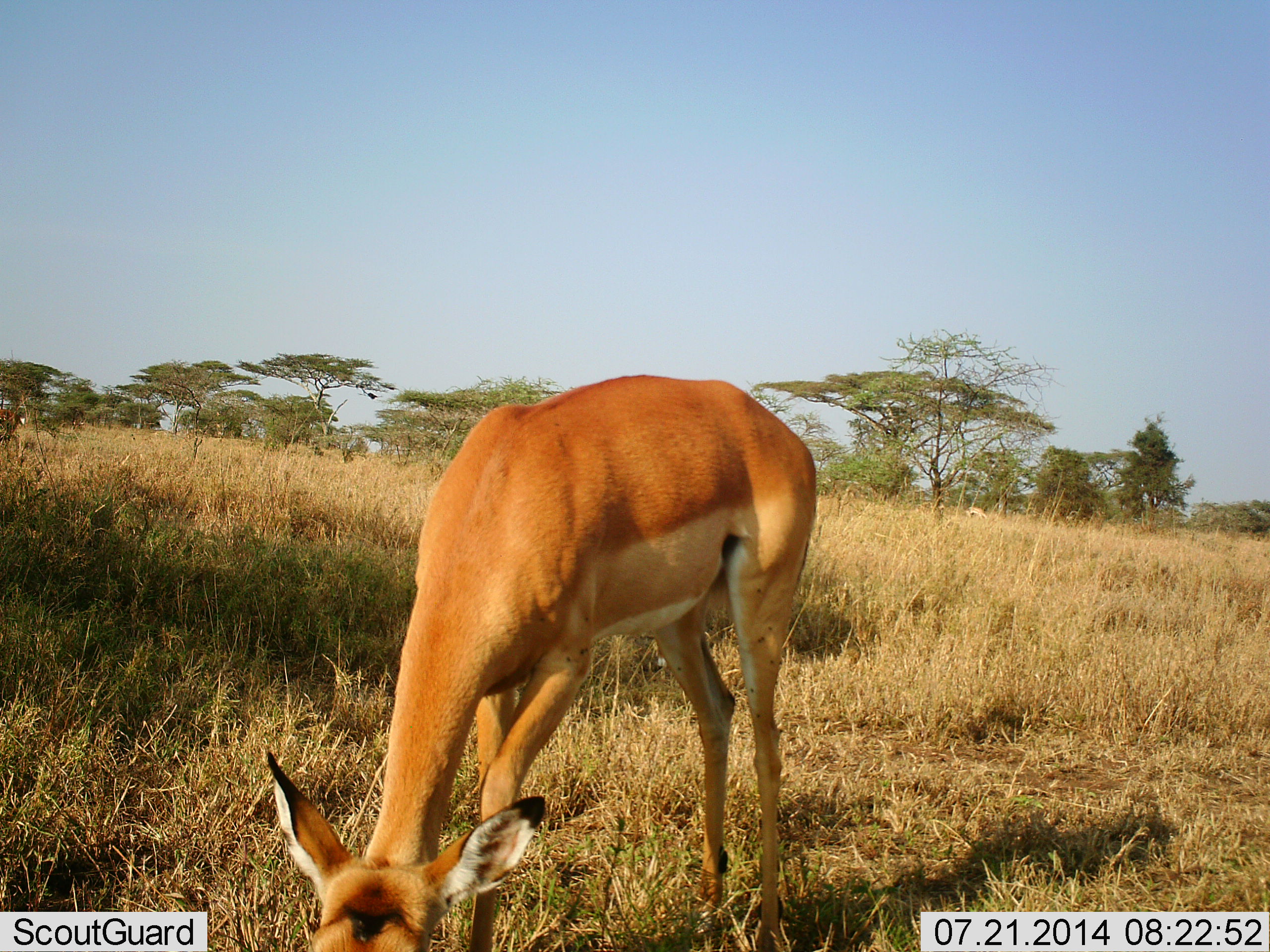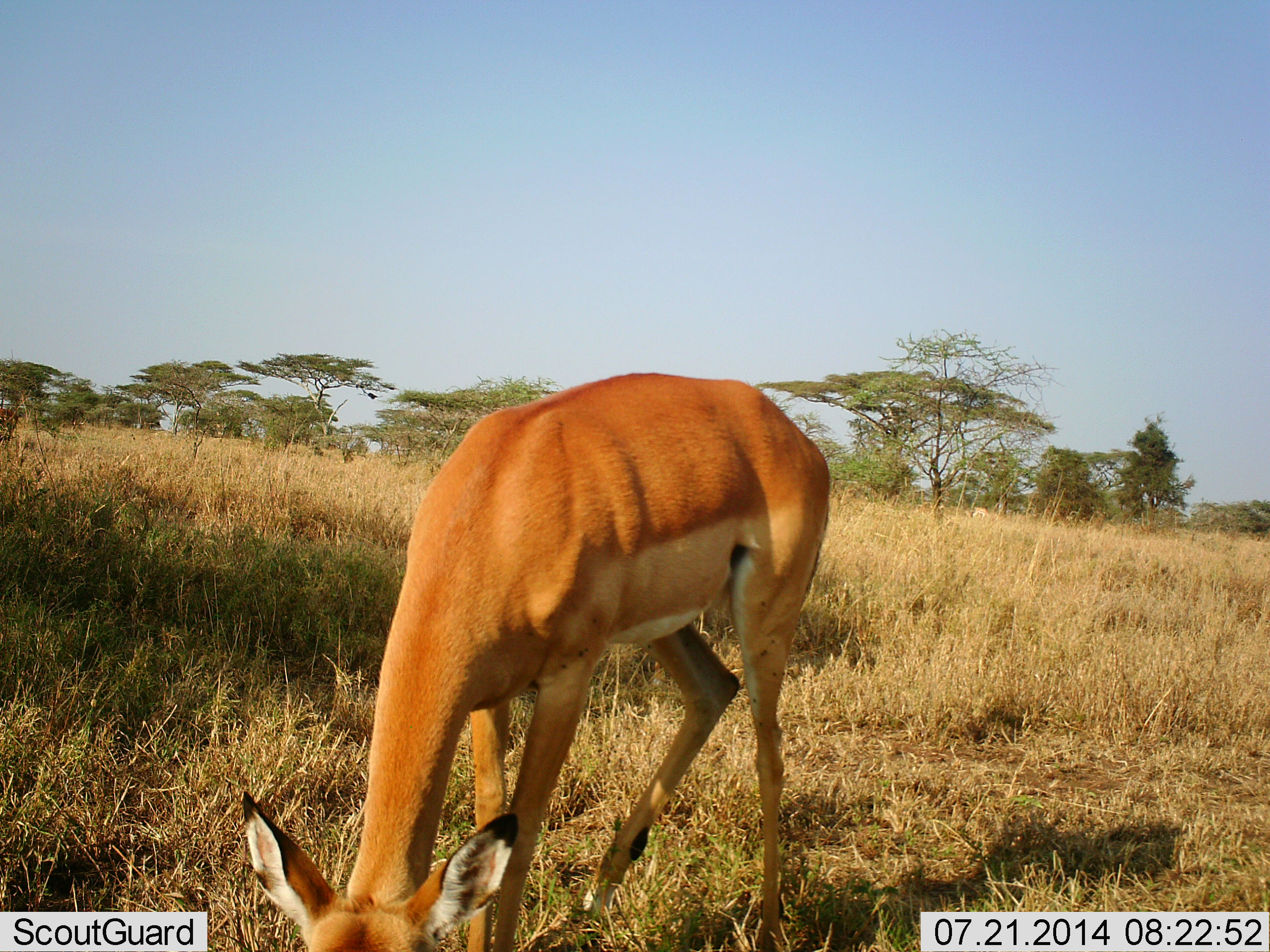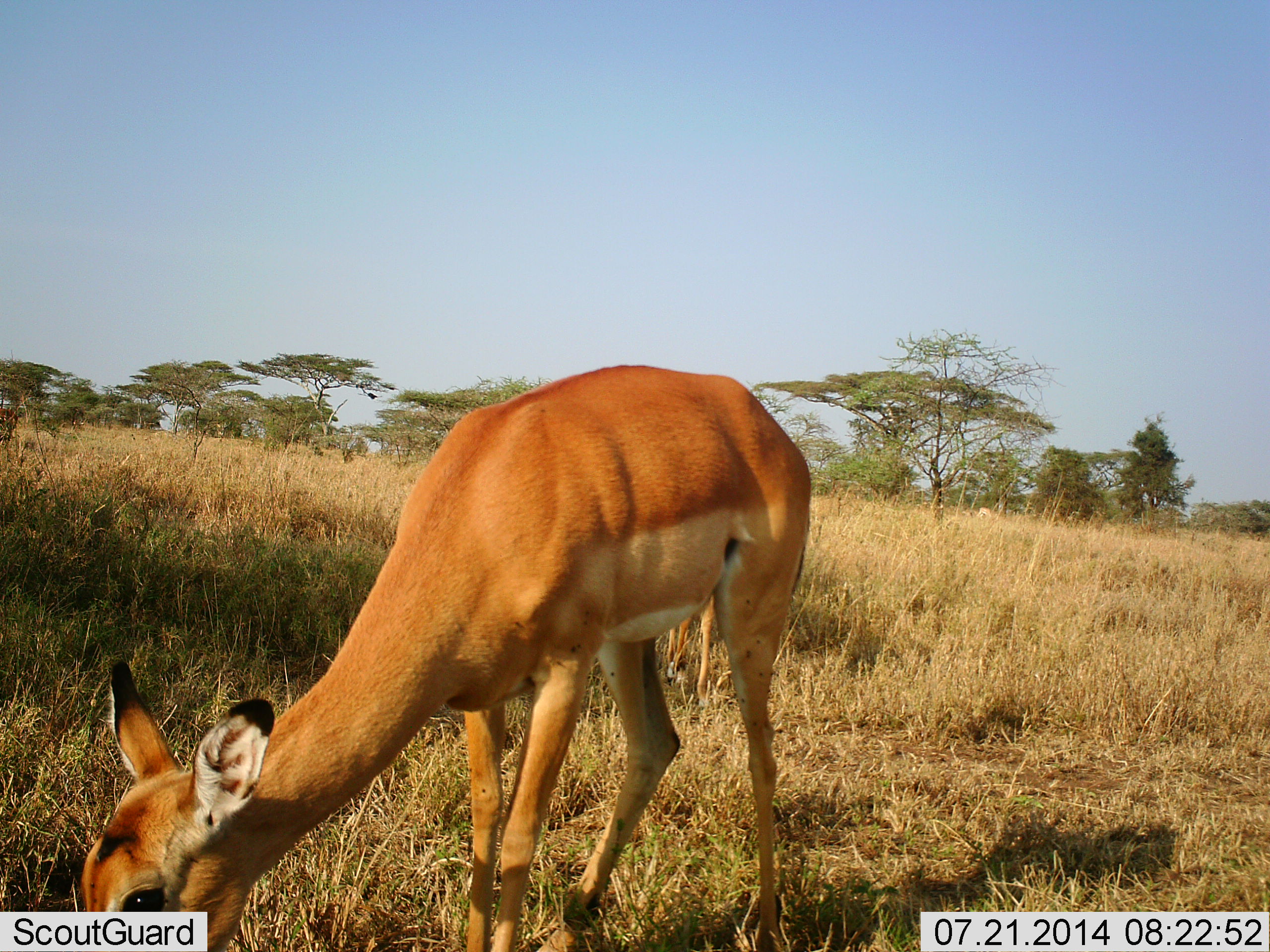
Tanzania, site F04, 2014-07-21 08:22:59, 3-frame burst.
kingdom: Animalia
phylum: Chordata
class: Mammalia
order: Artiodactyla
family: Bovidae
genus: Aepyceros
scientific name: Aepyceros melampus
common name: impala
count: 1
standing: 30%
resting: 0%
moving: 10%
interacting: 0%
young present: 10%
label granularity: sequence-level